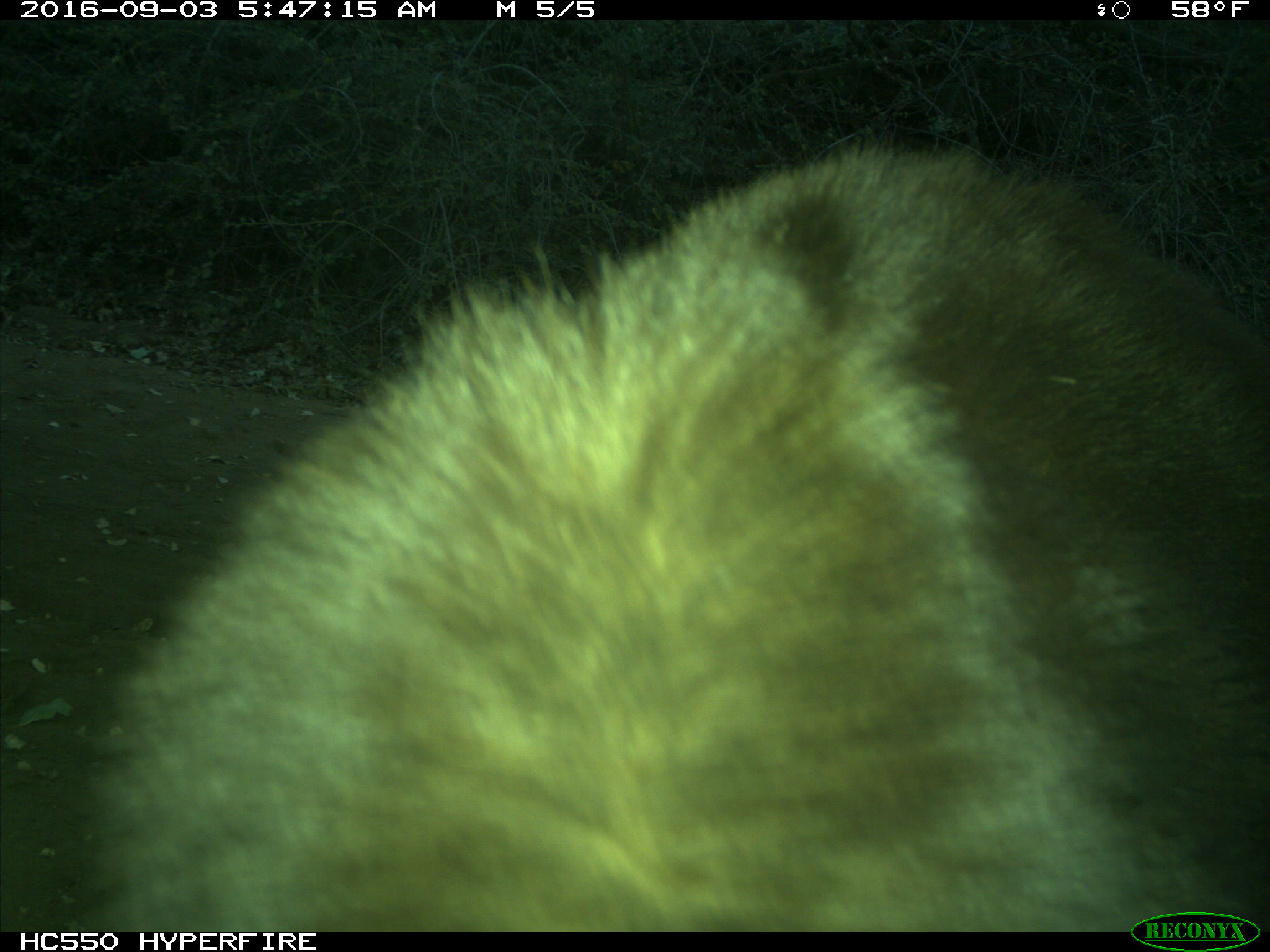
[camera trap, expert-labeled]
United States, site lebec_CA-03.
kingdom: Animalia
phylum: Chordata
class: Mammalia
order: Carnivora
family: Ursidae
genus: Ursus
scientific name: Ursus americanus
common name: american black bear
Ursus americanus (american black bear).